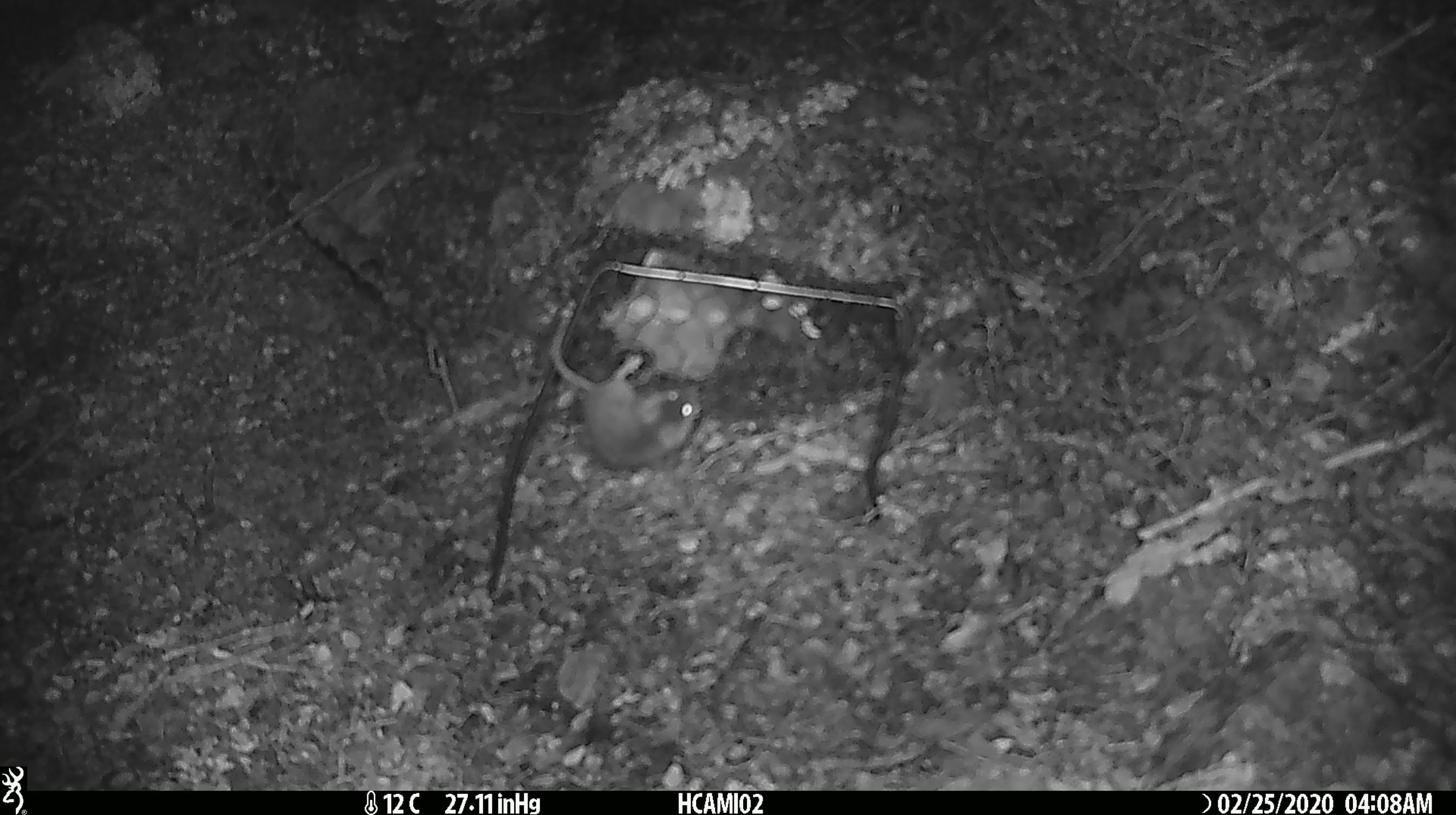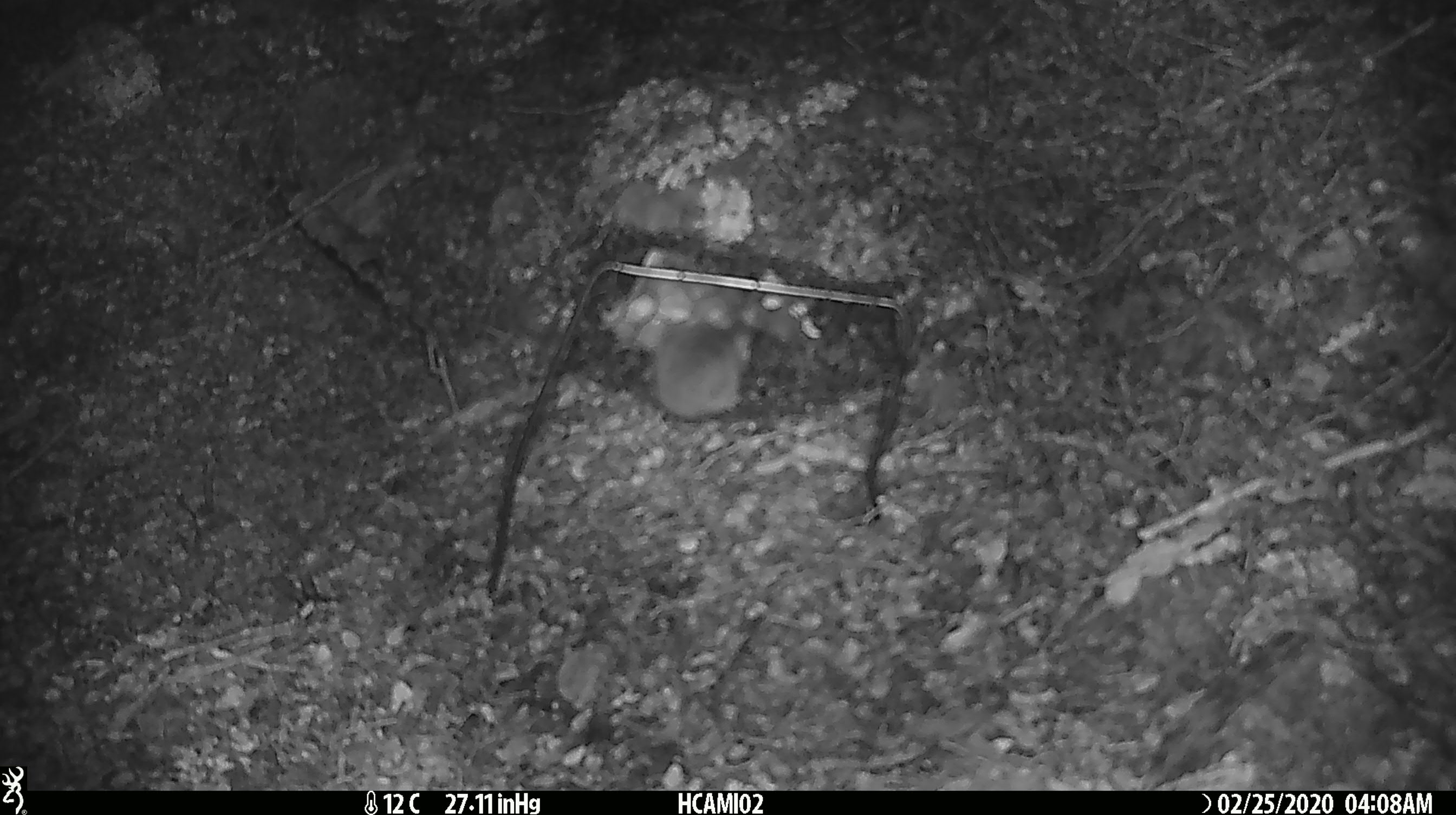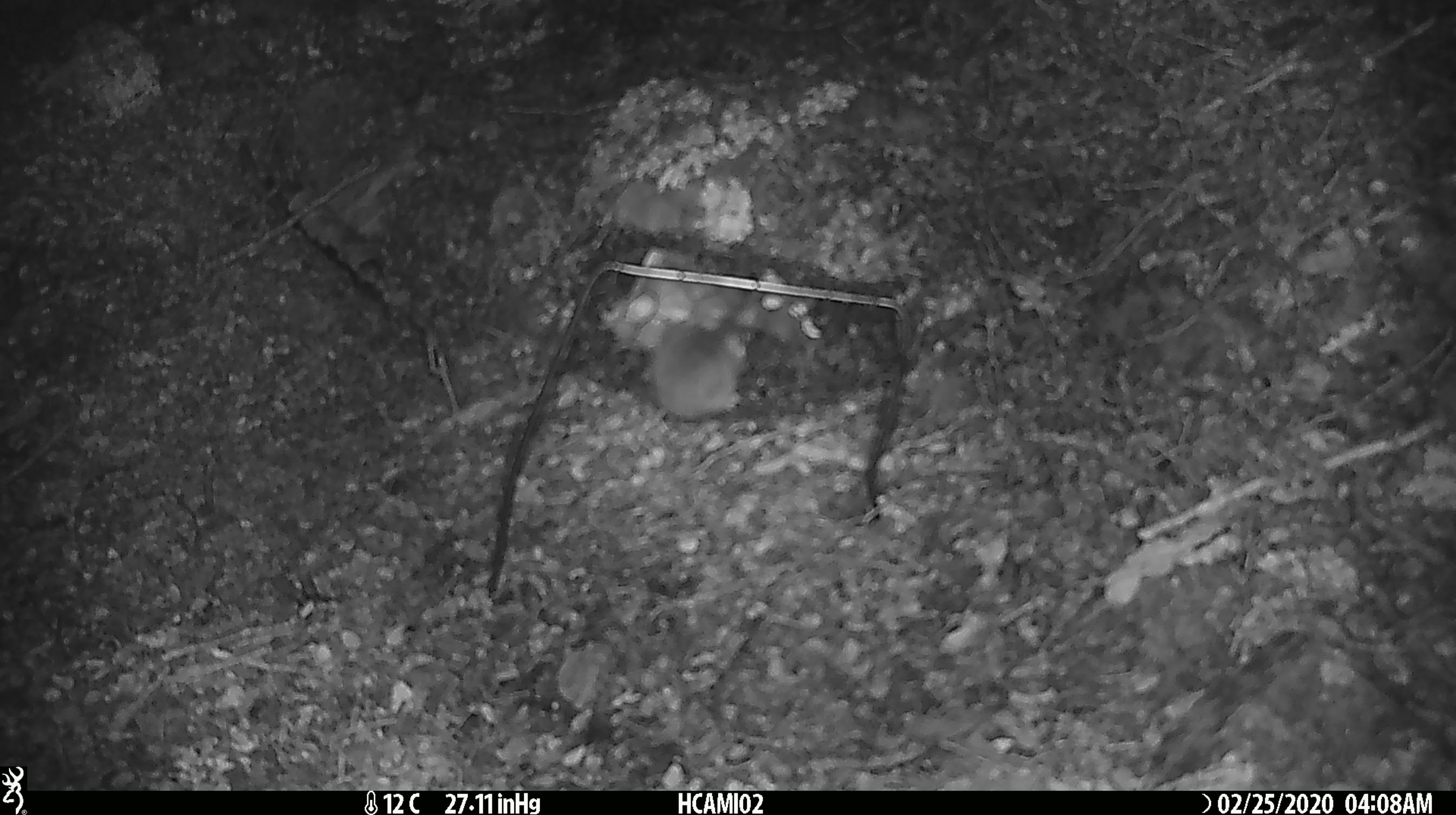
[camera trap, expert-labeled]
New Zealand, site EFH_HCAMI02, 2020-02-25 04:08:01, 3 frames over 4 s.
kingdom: Animalia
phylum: Chordata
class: Mammalia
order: Rodentia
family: Muridae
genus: Mus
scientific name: Mus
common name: mouse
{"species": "mouse (Mus)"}